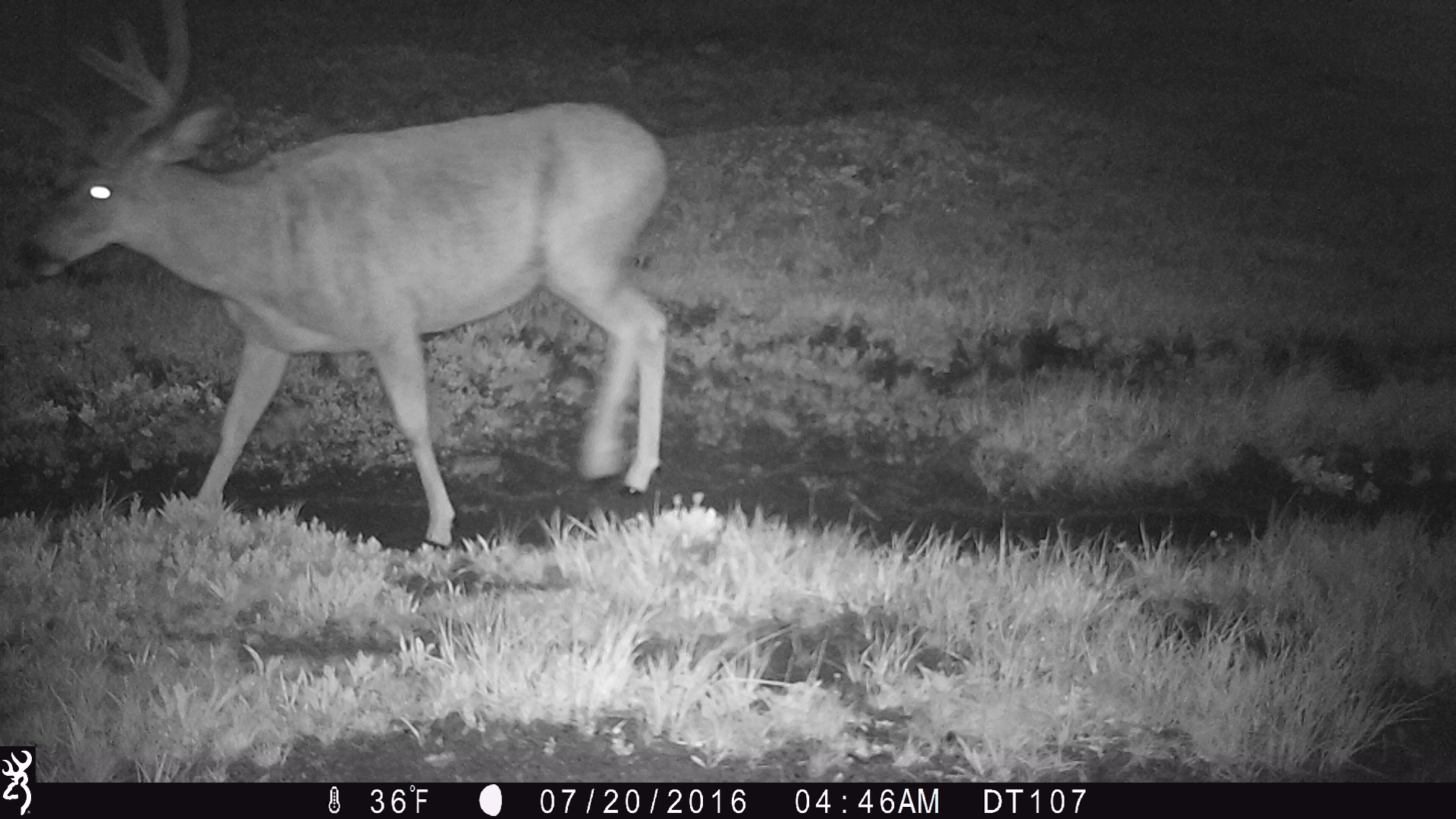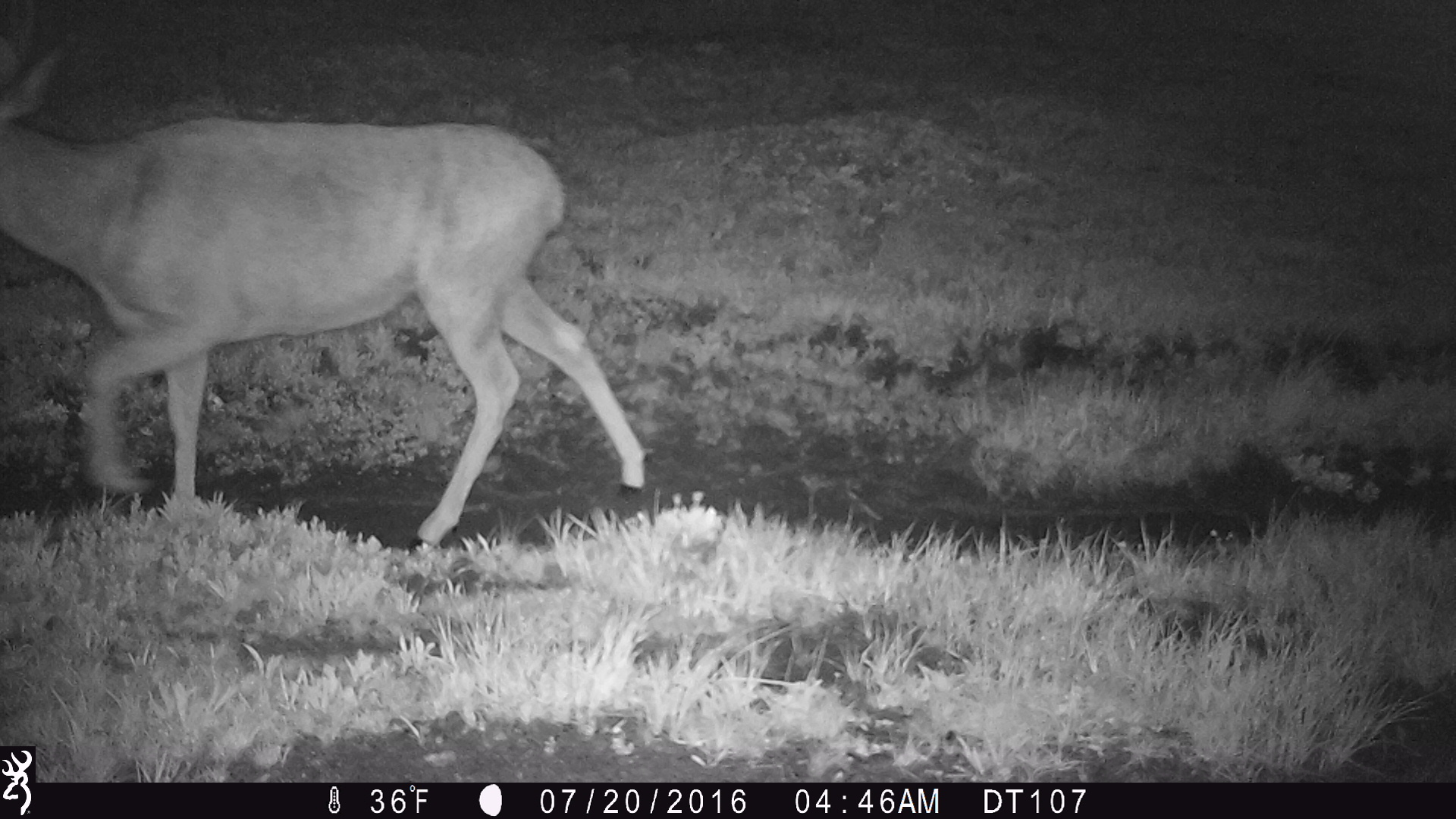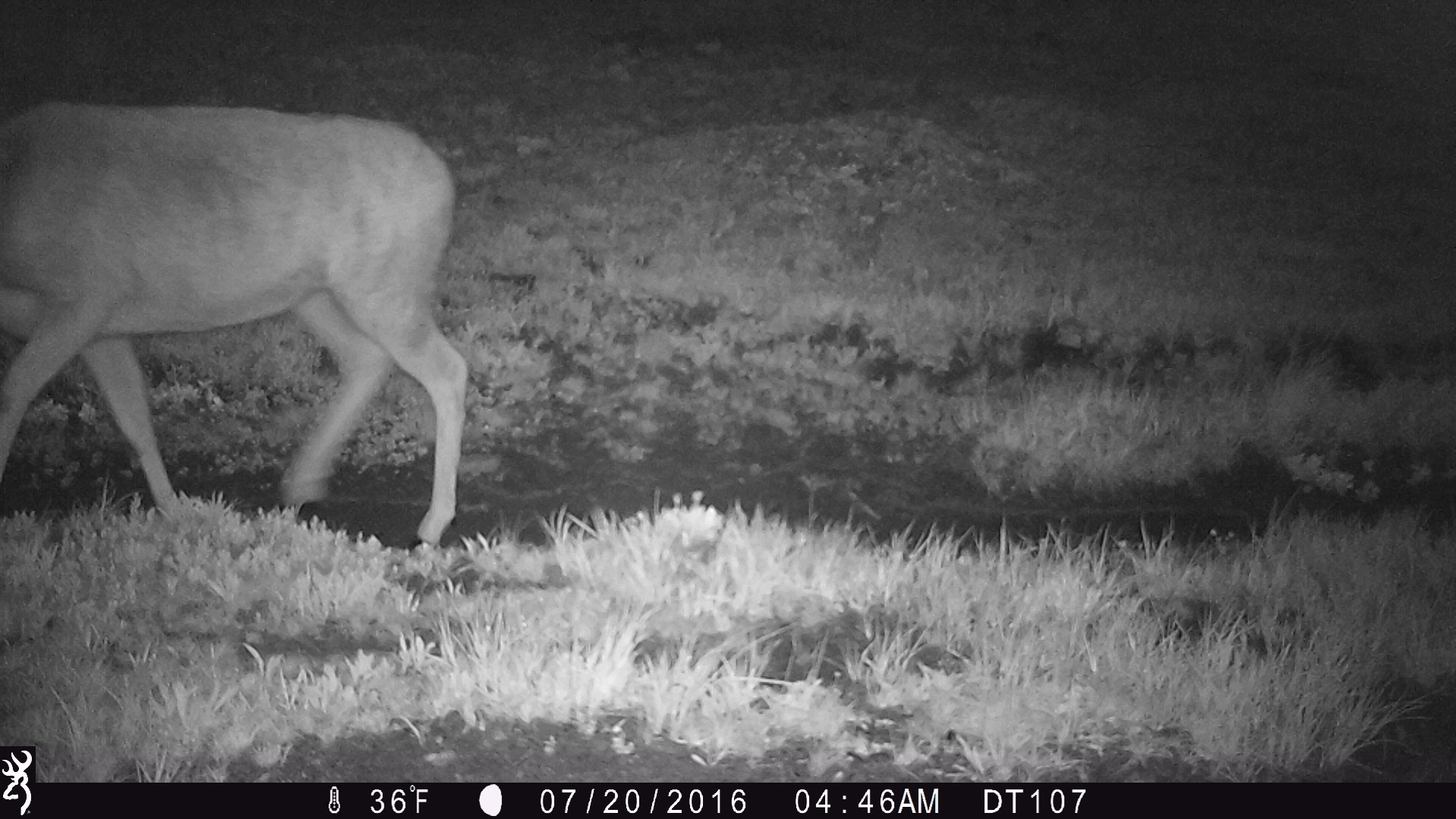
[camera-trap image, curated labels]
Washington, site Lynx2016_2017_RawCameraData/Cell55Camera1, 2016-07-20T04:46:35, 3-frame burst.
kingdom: Animalia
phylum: Chordata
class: Mammalia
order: Artiodactyla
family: Cervidae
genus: Odocoileus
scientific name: Odocoileus hemionus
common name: mule deer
Odocoileus hemionus (mule deer). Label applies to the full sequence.